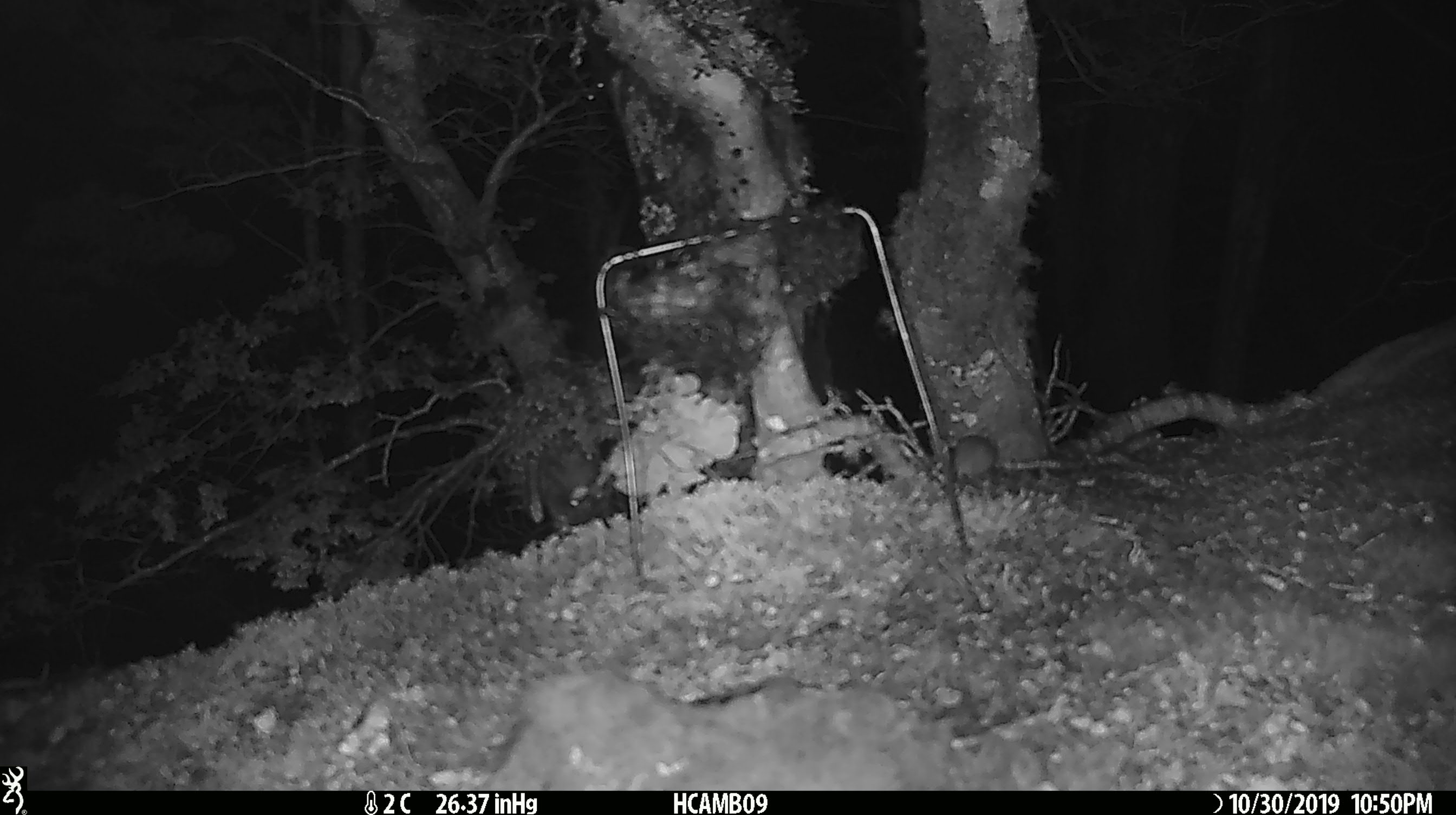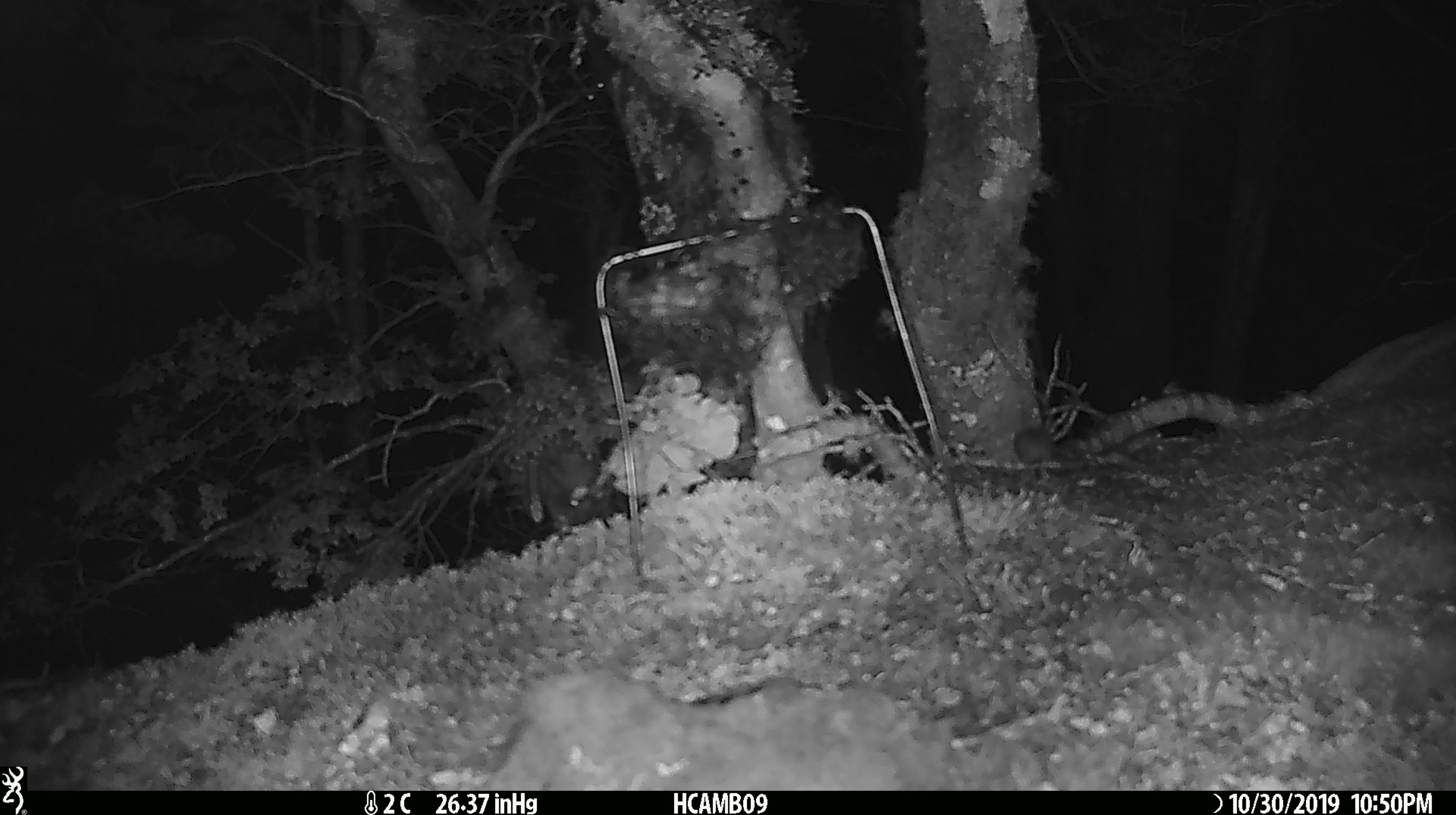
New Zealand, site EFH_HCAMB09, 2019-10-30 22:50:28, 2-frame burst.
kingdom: Animalia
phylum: Chordata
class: Mammalia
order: Rodentia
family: Muridae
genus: Mus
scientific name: Mus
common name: mouse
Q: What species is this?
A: Mouse (Mus).